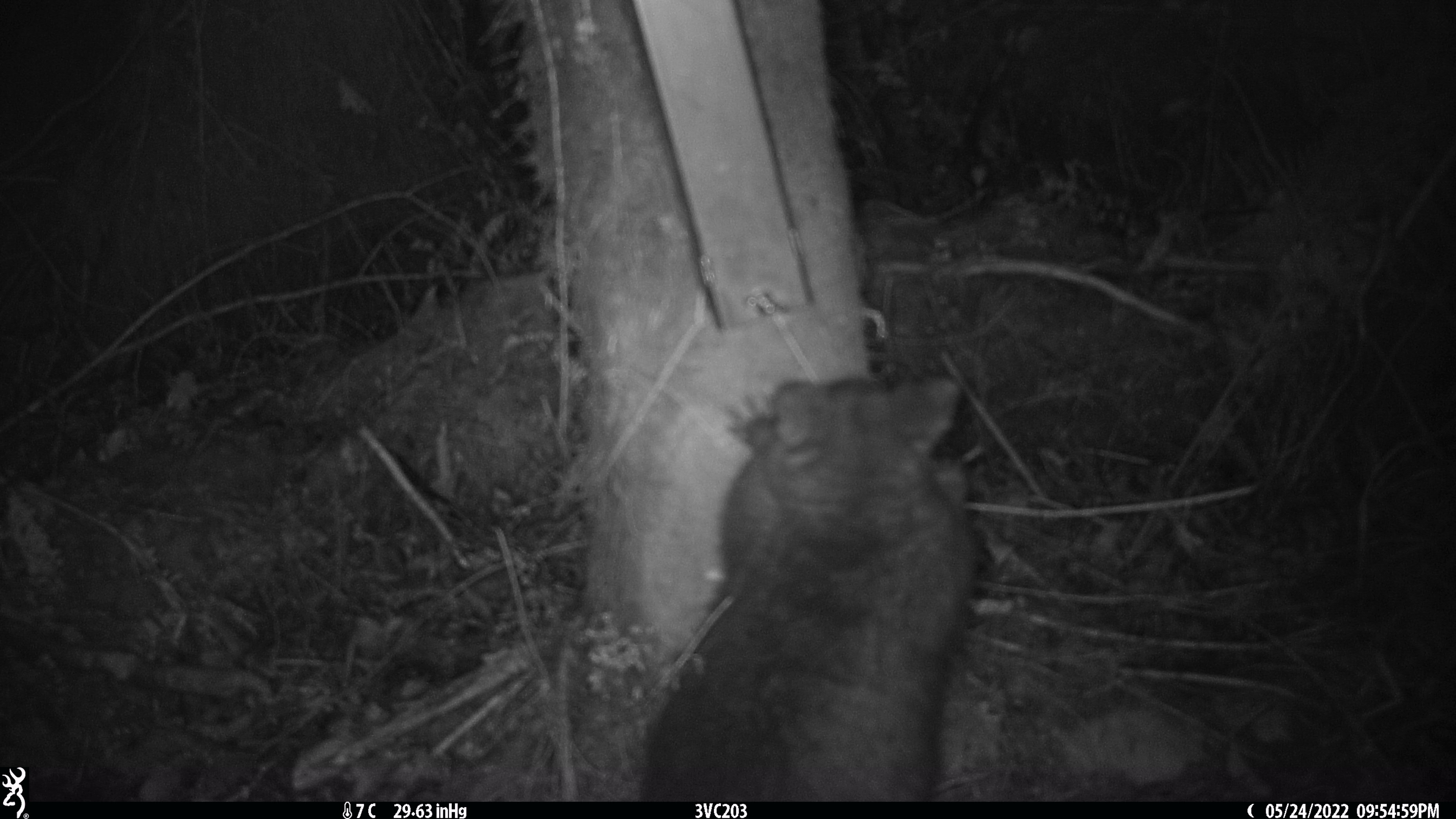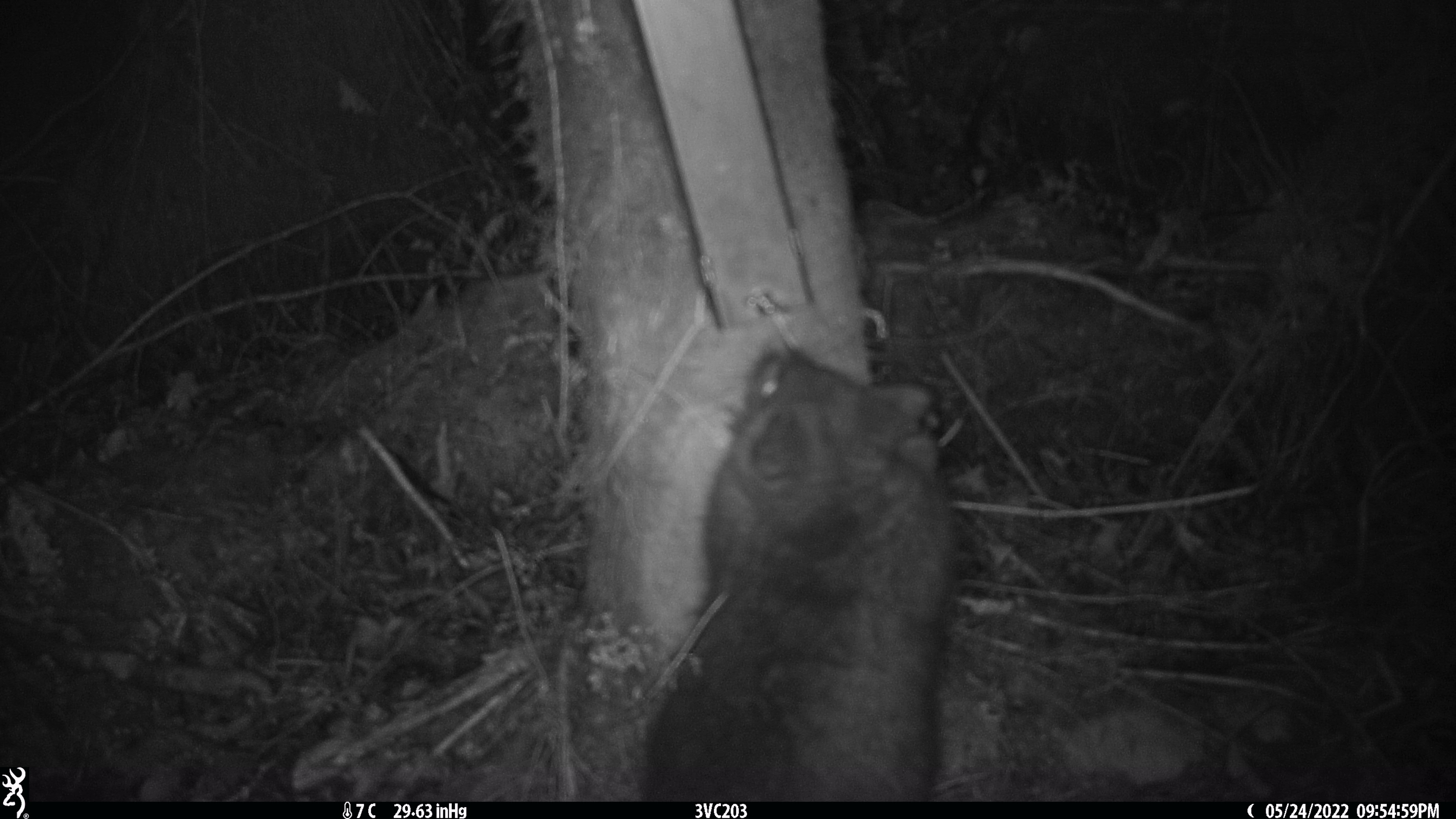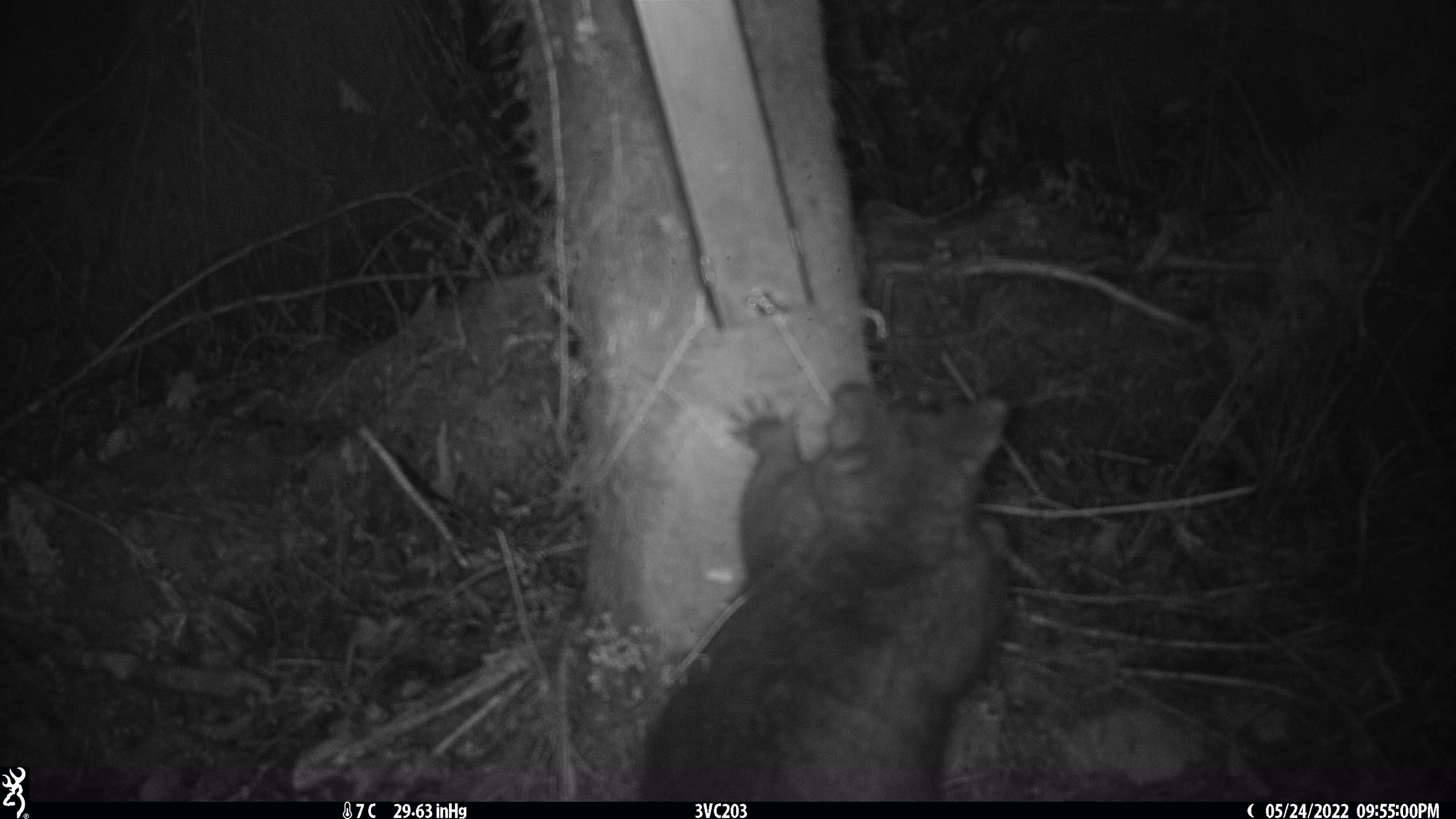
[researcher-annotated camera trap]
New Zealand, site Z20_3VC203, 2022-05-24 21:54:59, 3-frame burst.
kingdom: Animalia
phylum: Chordata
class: Mammalia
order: Diprotodontia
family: Phalangeridae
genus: Trichosurus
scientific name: Trichosurus vulpecula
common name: common brushtail possum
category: possum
Possum (common brushtail possum) (Trichosurus vulpecula).